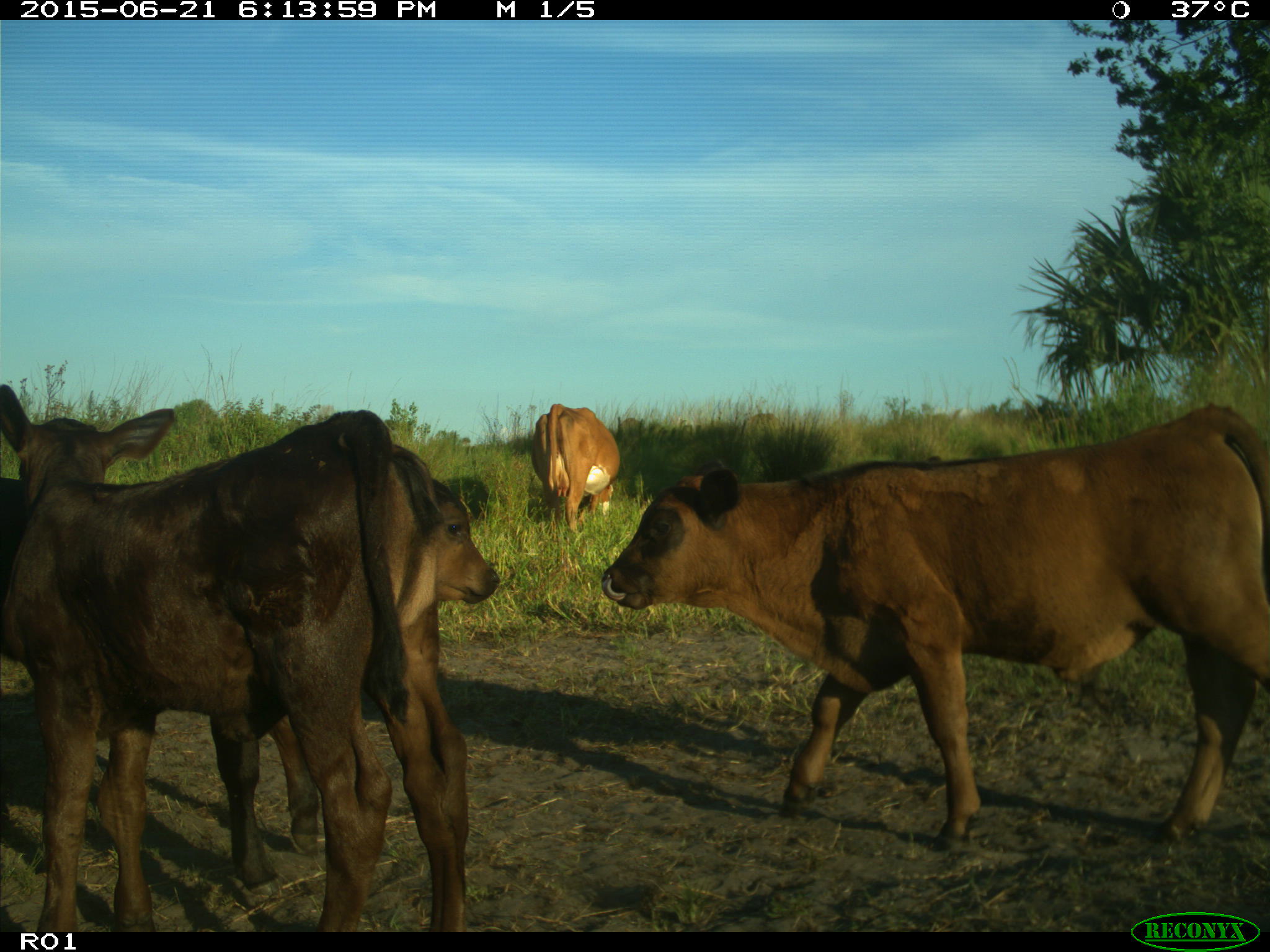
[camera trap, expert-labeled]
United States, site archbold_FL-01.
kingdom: Animalia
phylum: Chordata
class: Mammalia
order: Artiodactyla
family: Bovidae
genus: Bos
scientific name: Bos taurus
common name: domestic cow